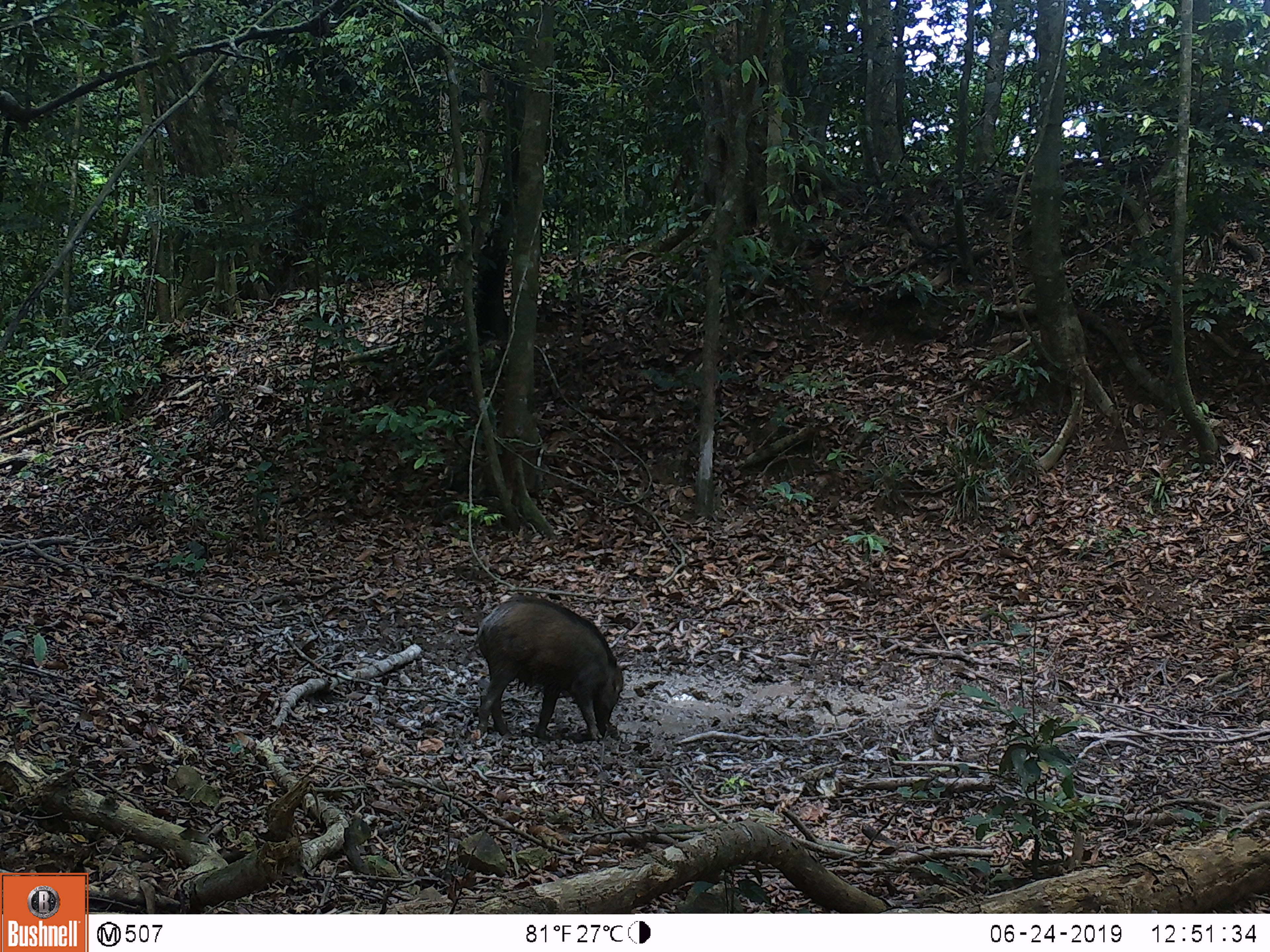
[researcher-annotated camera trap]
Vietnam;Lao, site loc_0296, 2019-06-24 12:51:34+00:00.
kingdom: Animalia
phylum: Chordata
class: Mammalia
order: Artiodactyla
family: Suidae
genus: Sus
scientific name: Sus scrofa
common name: eurasian wild pig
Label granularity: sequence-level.